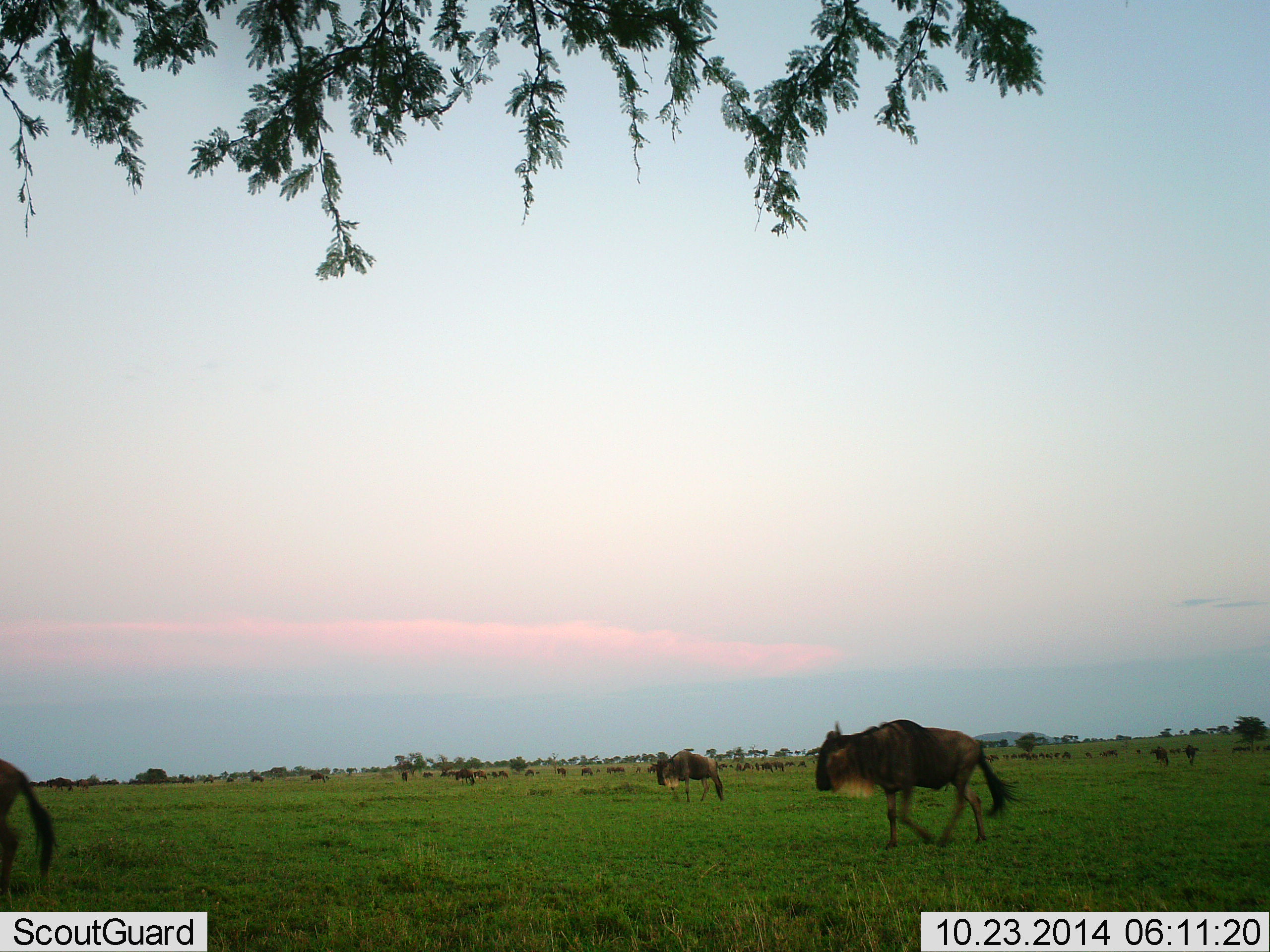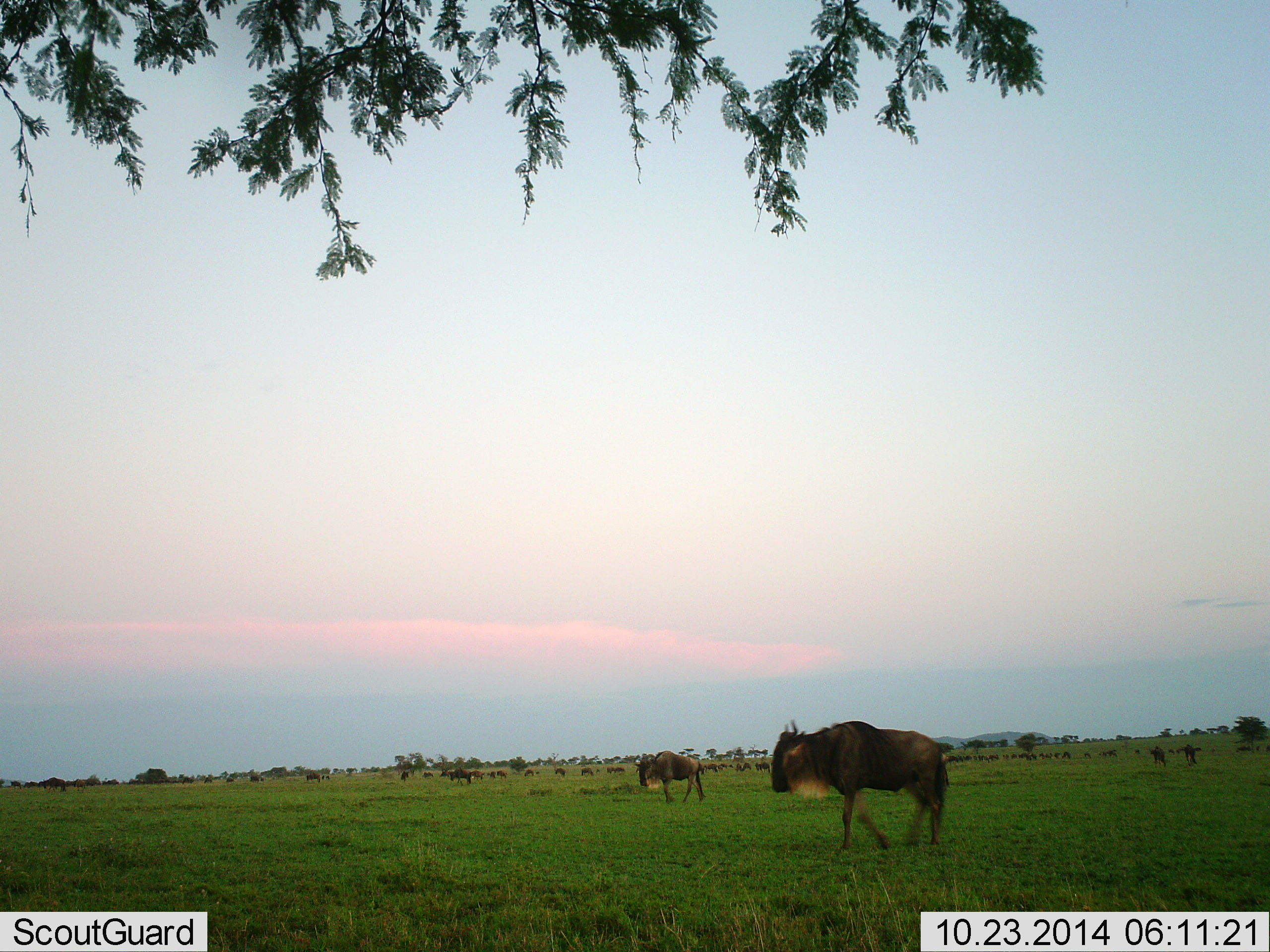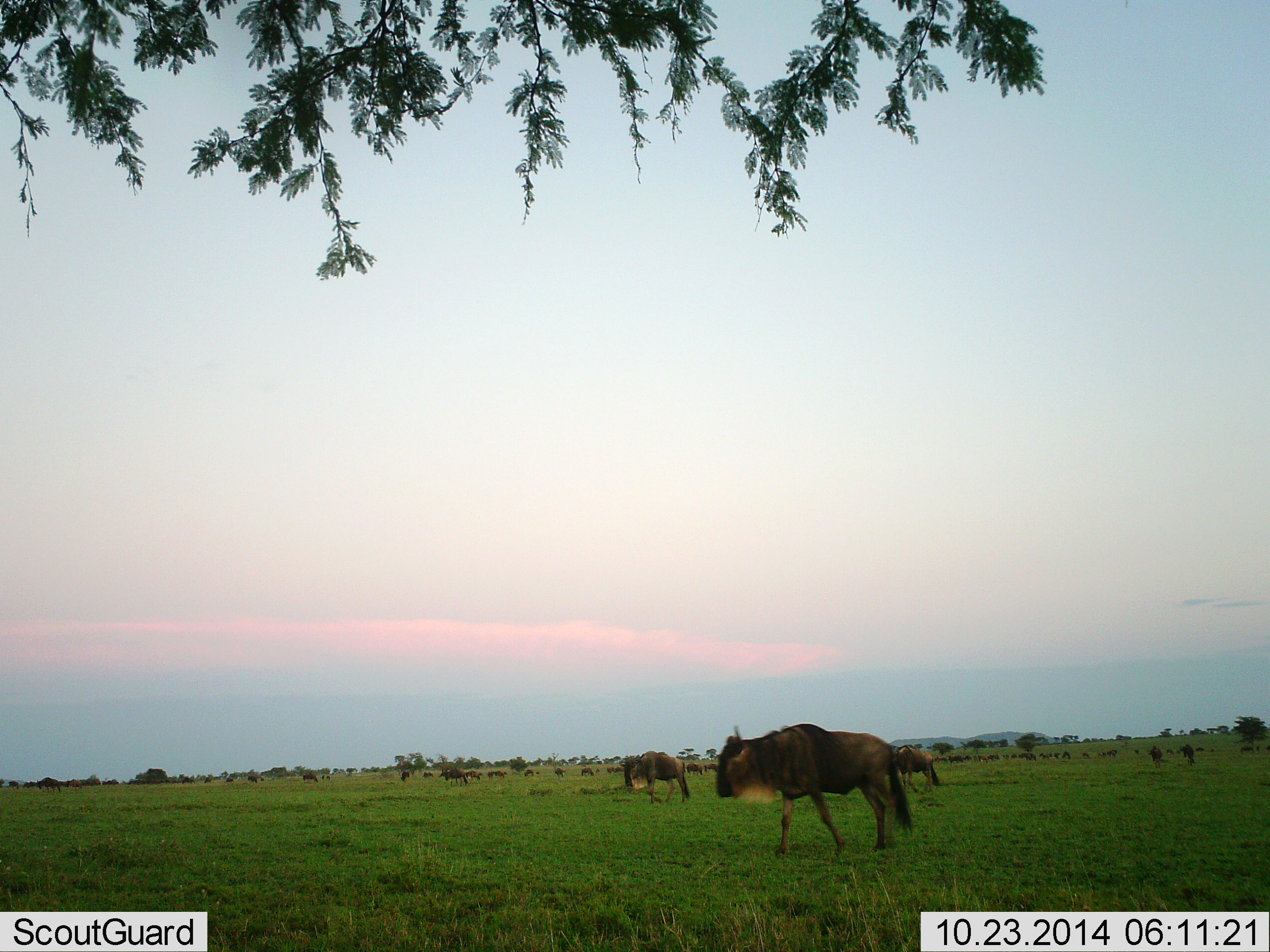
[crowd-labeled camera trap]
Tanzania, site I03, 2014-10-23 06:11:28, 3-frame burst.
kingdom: Animalia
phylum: Chordata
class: Mammalia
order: Artiodactyla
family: Bovidae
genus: Connochaetes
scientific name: Connochaetes taurinus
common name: blue wildebeest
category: wildebeest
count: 51+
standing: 30%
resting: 0%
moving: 100%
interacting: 10%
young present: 0%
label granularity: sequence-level